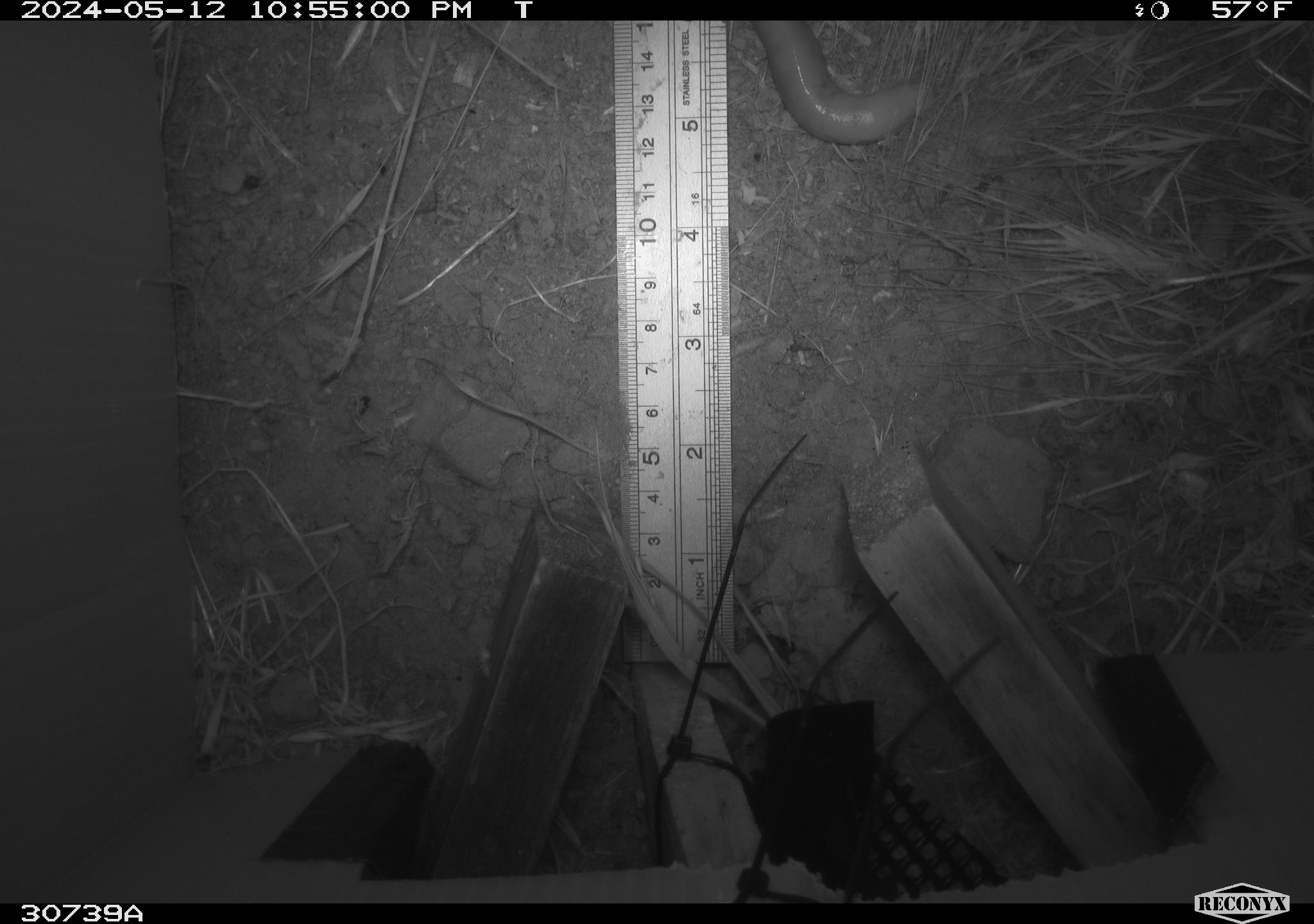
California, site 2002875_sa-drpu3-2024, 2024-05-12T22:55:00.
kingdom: Animalia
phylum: Mollusca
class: Gastropoda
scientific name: Gastropoda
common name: gastropods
Gastropods (Gastropoda).